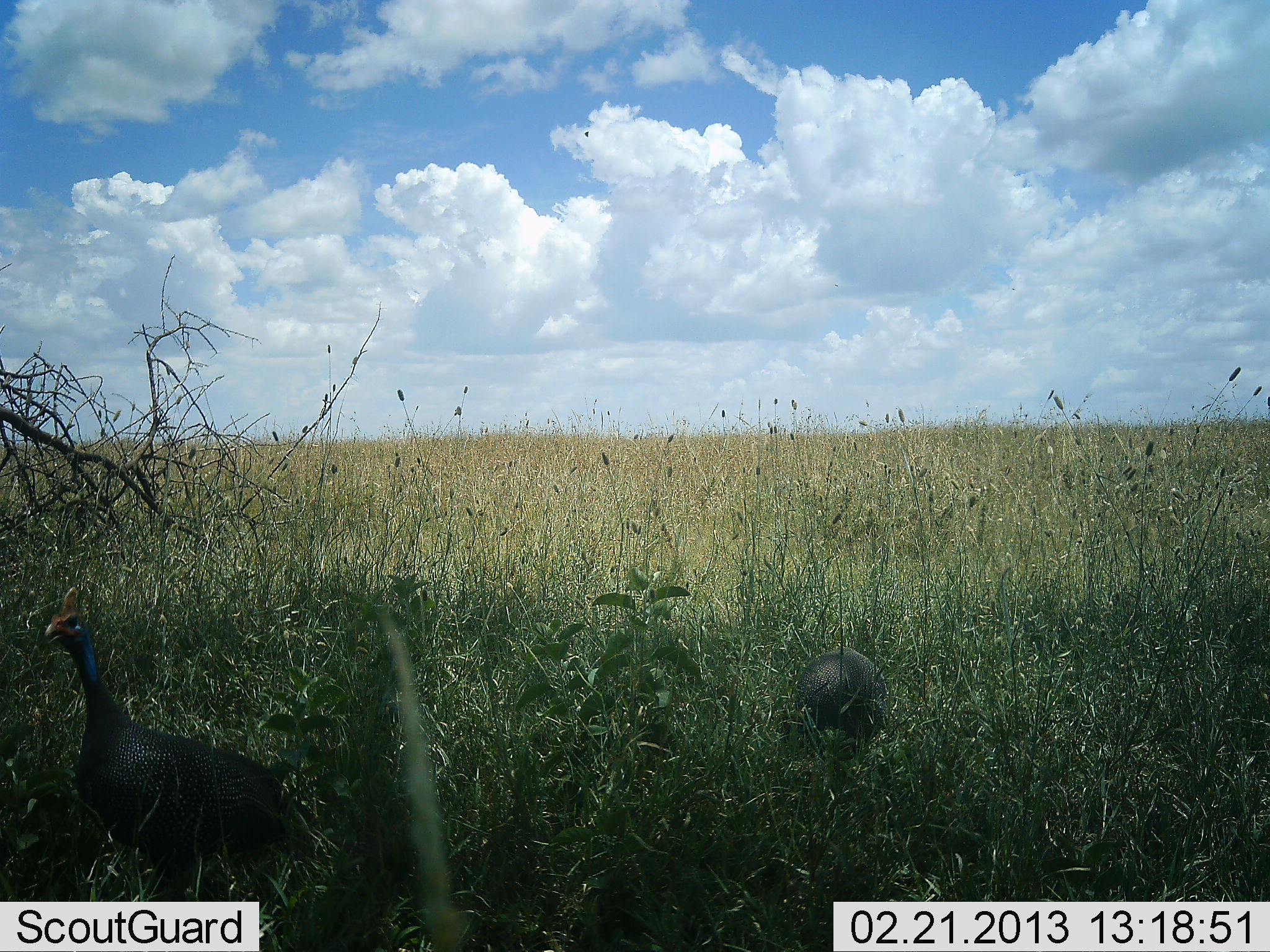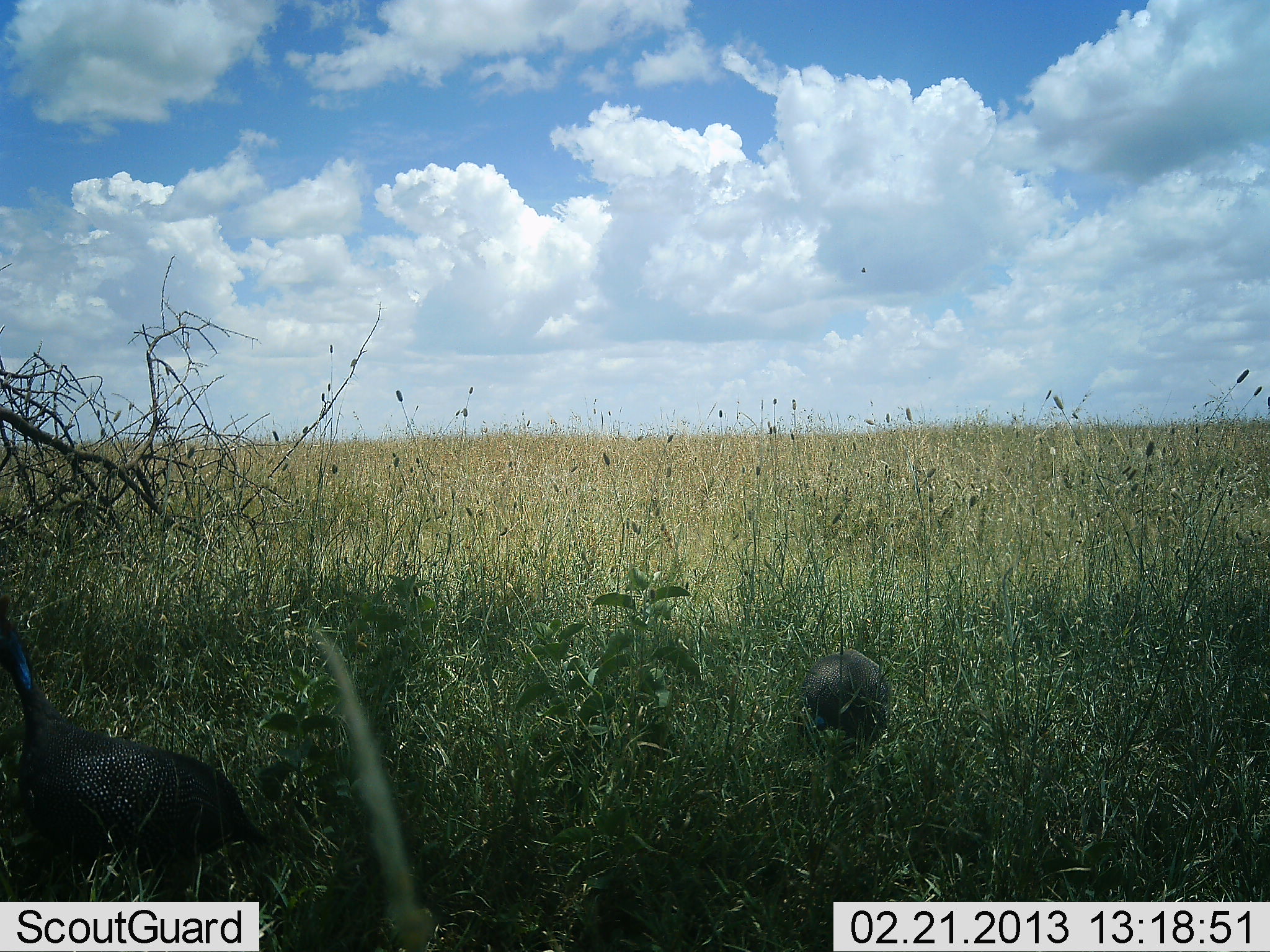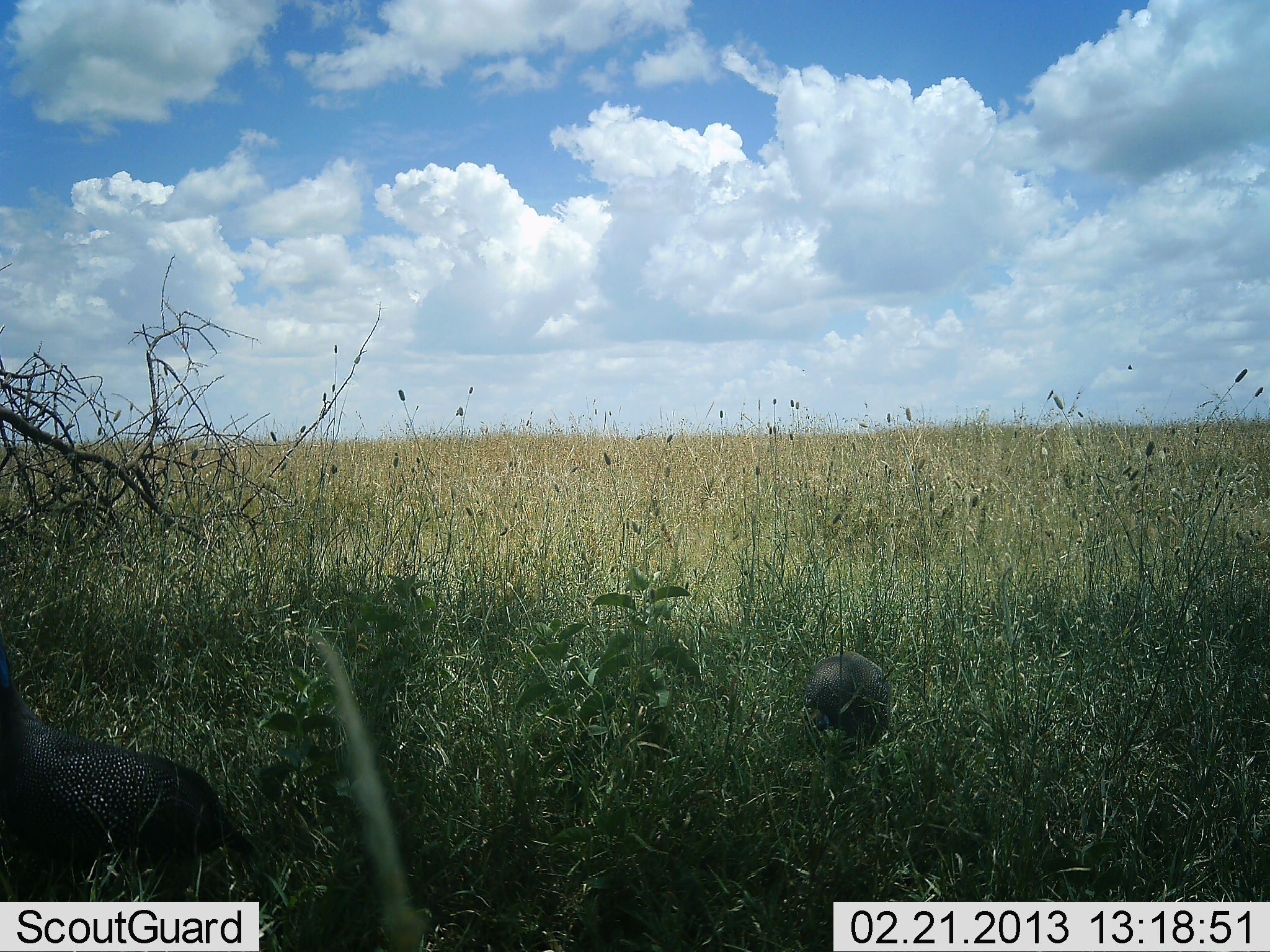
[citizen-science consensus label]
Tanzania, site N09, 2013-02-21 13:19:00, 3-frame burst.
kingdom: Animalia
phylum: Chordata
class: Aves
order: Galliformes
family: Numididae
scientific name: Numididae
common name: guinea fowl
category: guineafowl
Guineafowl (guinea fowl) (Numididae), count 2. Behavior (volunteer vote fractions): standing 37%, resting 0%, moving 56%, interacting 0%. Young present (vote fraction): 0%. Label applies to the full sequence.